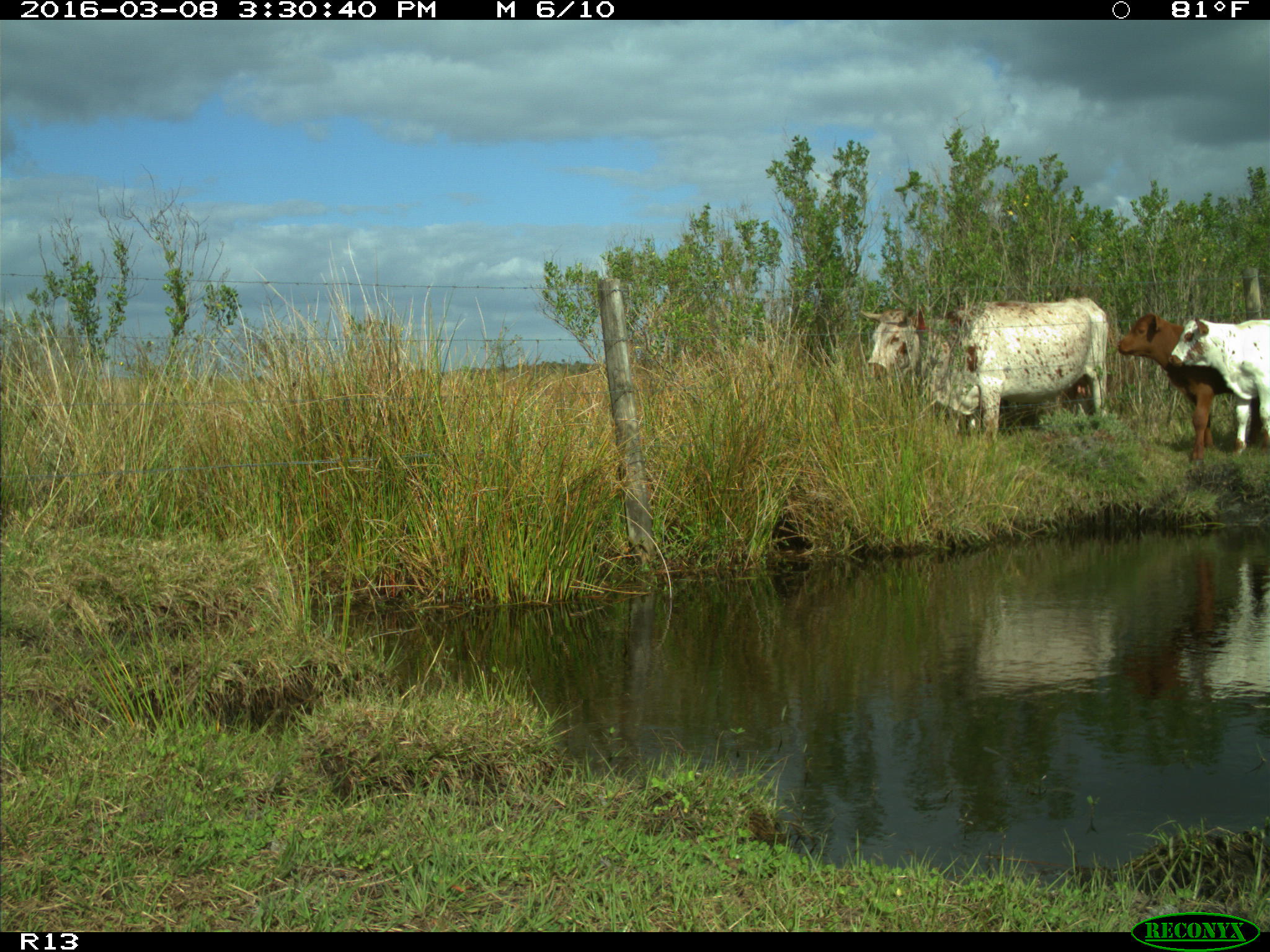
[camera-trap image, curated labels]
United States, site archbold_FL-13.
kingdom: Animalia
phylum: Chordata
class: Mammalia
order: Artiodactyla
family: Bovidae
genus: Bos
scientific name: Bos taurus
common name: domestic cow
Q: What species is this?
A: Bos taurus (domestic cow).